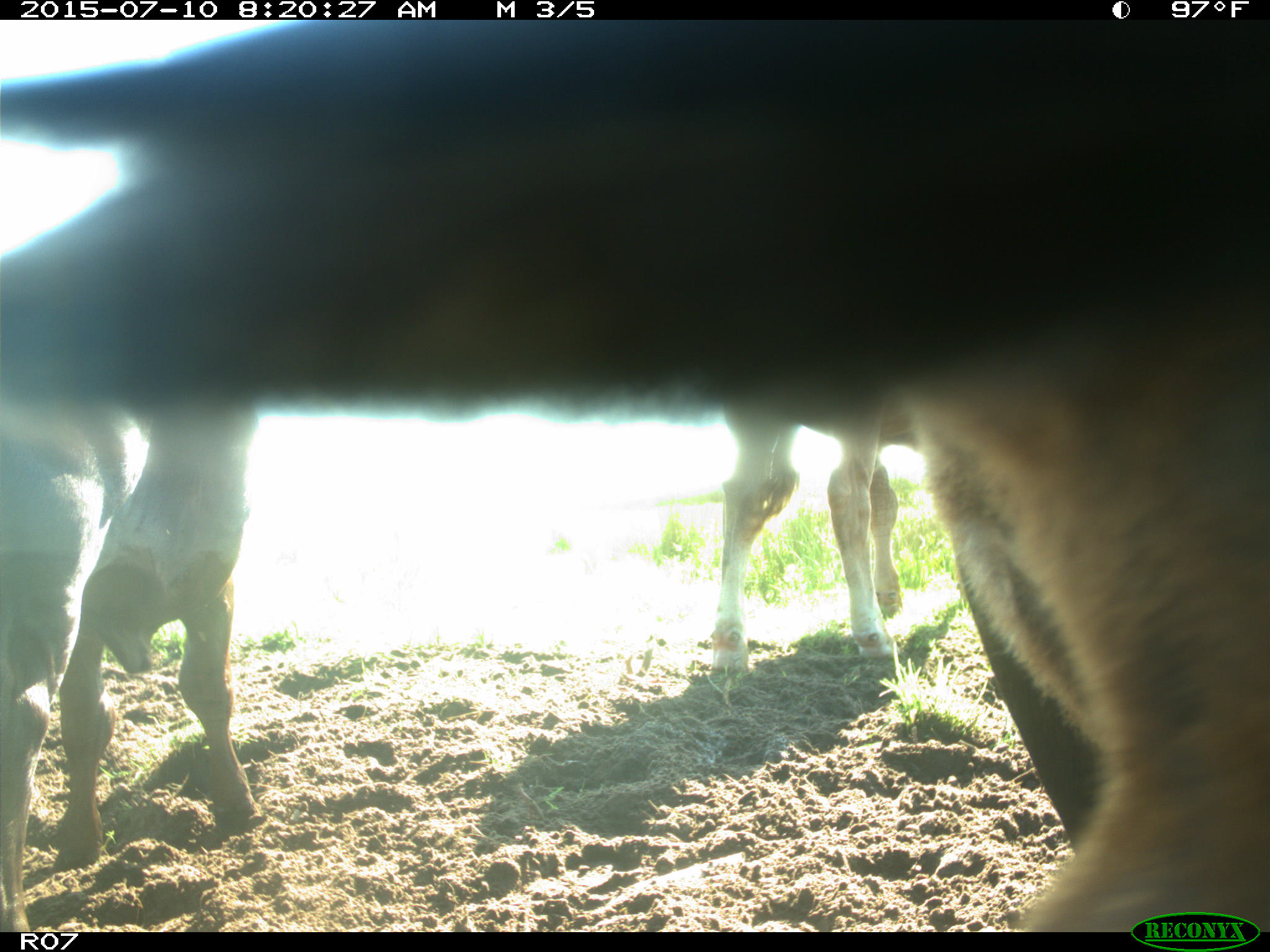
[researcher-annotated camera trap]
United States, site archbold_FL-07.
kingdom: Animalia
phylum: Chordata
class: Mammalia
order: Artiodactyla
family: Bovidae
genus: Bos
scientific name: Bos taurus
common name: domestic cow